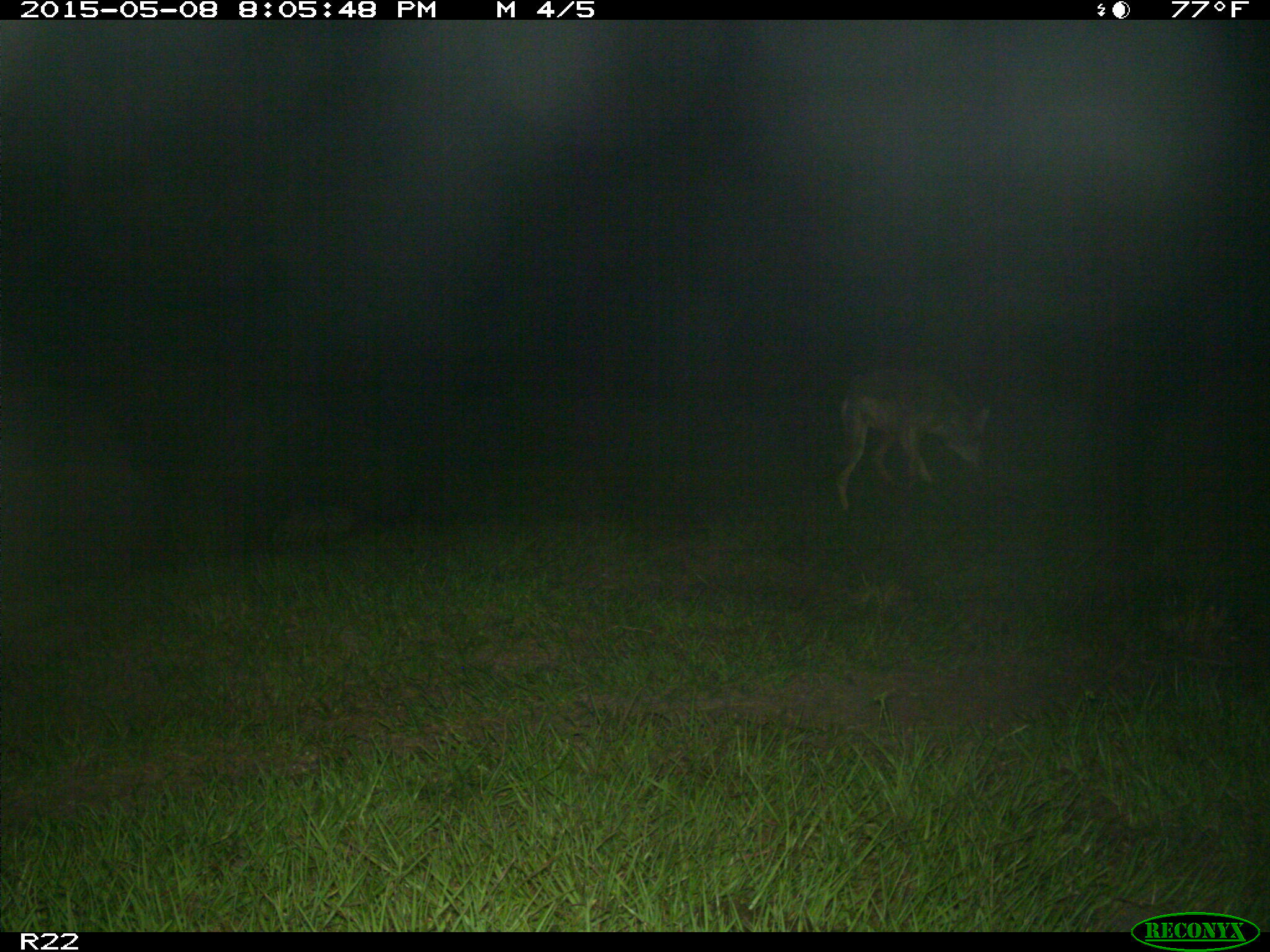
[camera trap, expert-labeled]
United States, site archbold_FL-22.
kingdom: Animalia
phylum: Chordata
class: Mammalia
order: Artiodactyla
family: Bovidae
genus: Bos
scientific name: Bos taurus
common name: domestic cow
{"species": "Bos taurus (domestic cow)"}